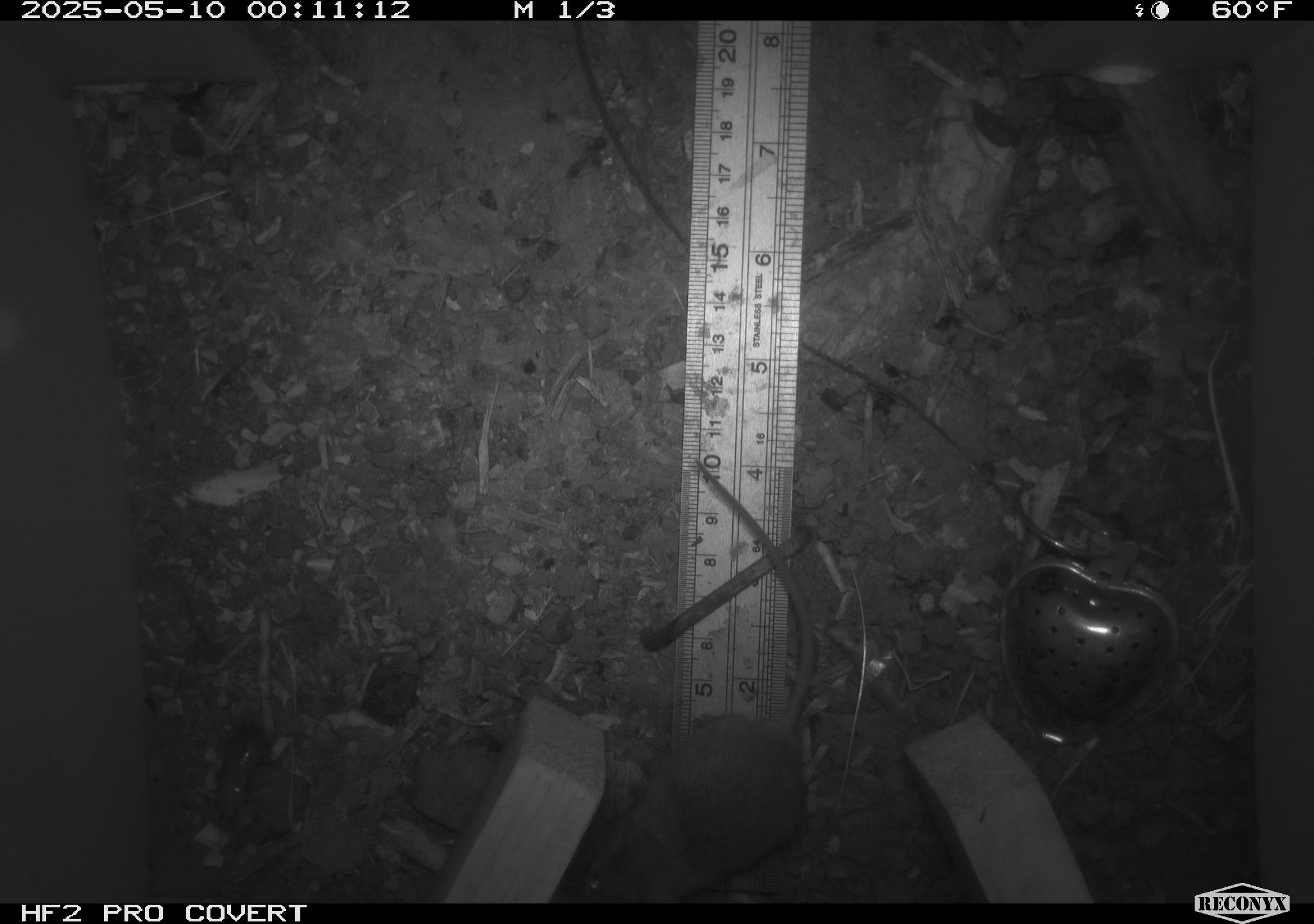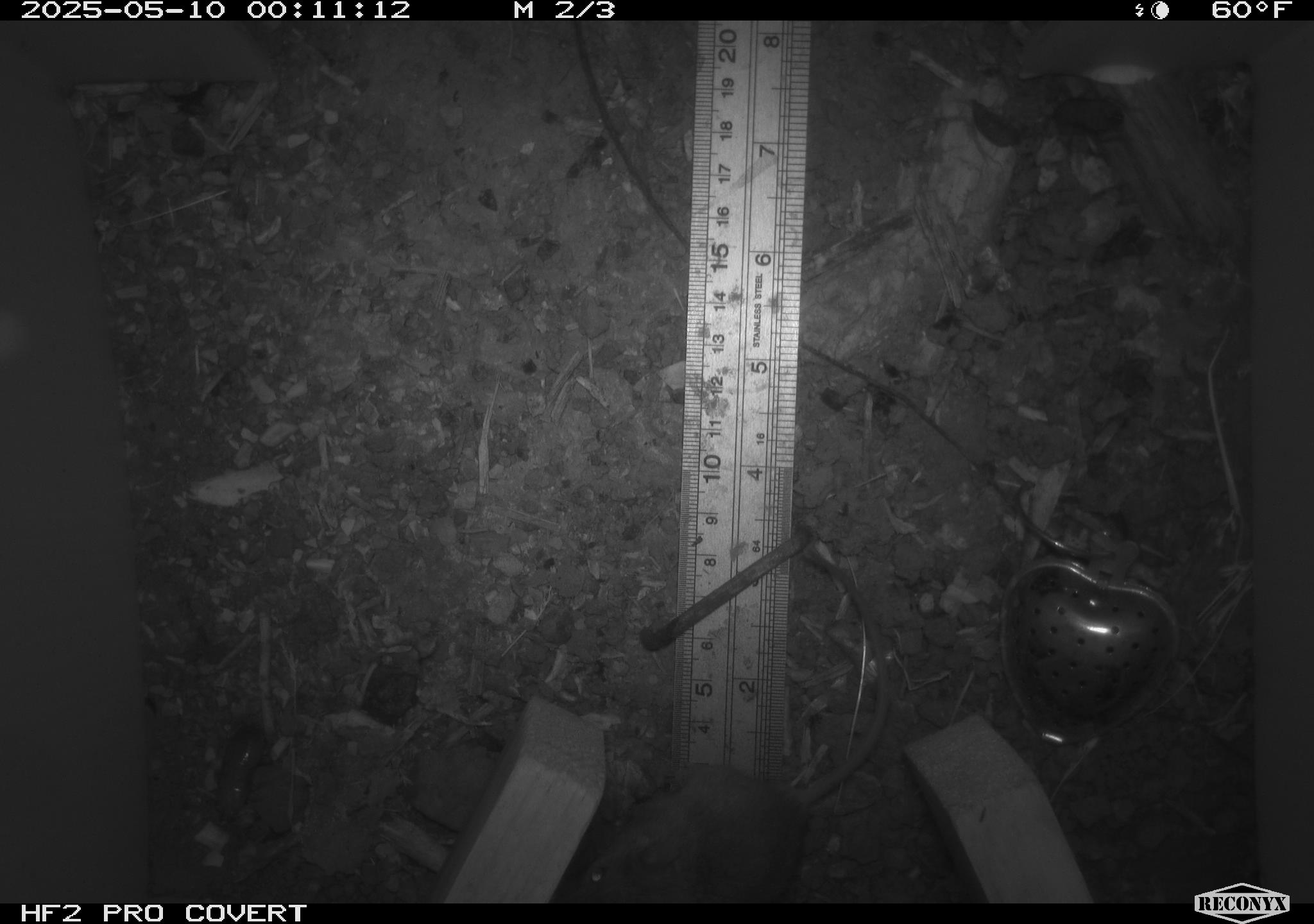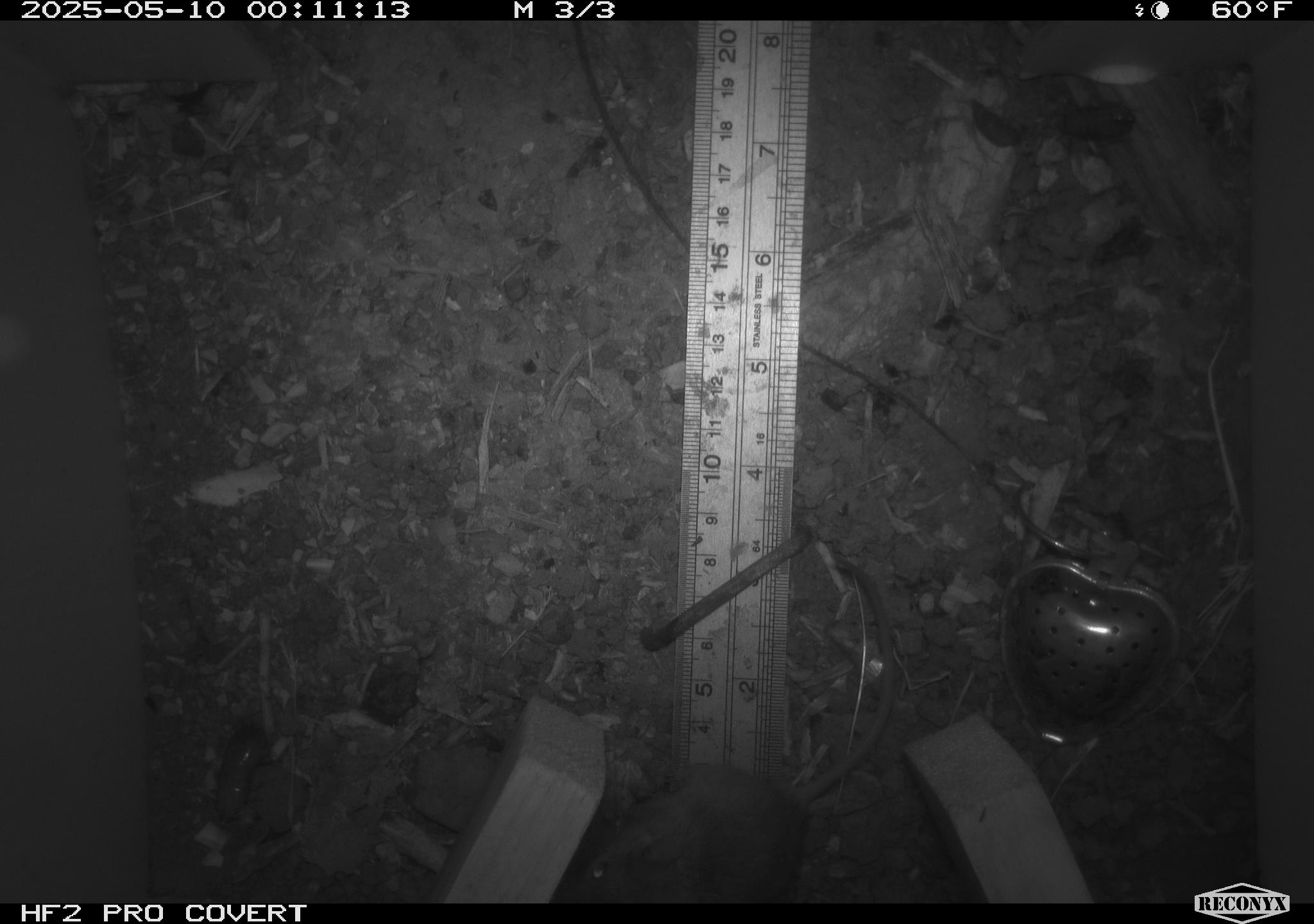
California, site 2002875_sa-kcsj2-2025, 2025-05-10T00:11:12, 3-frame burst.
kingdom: Animalia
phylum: Chordata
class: Mammalia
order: Rodentia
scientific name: Rodentia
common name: rodent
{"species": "rodent (Rodentia)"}